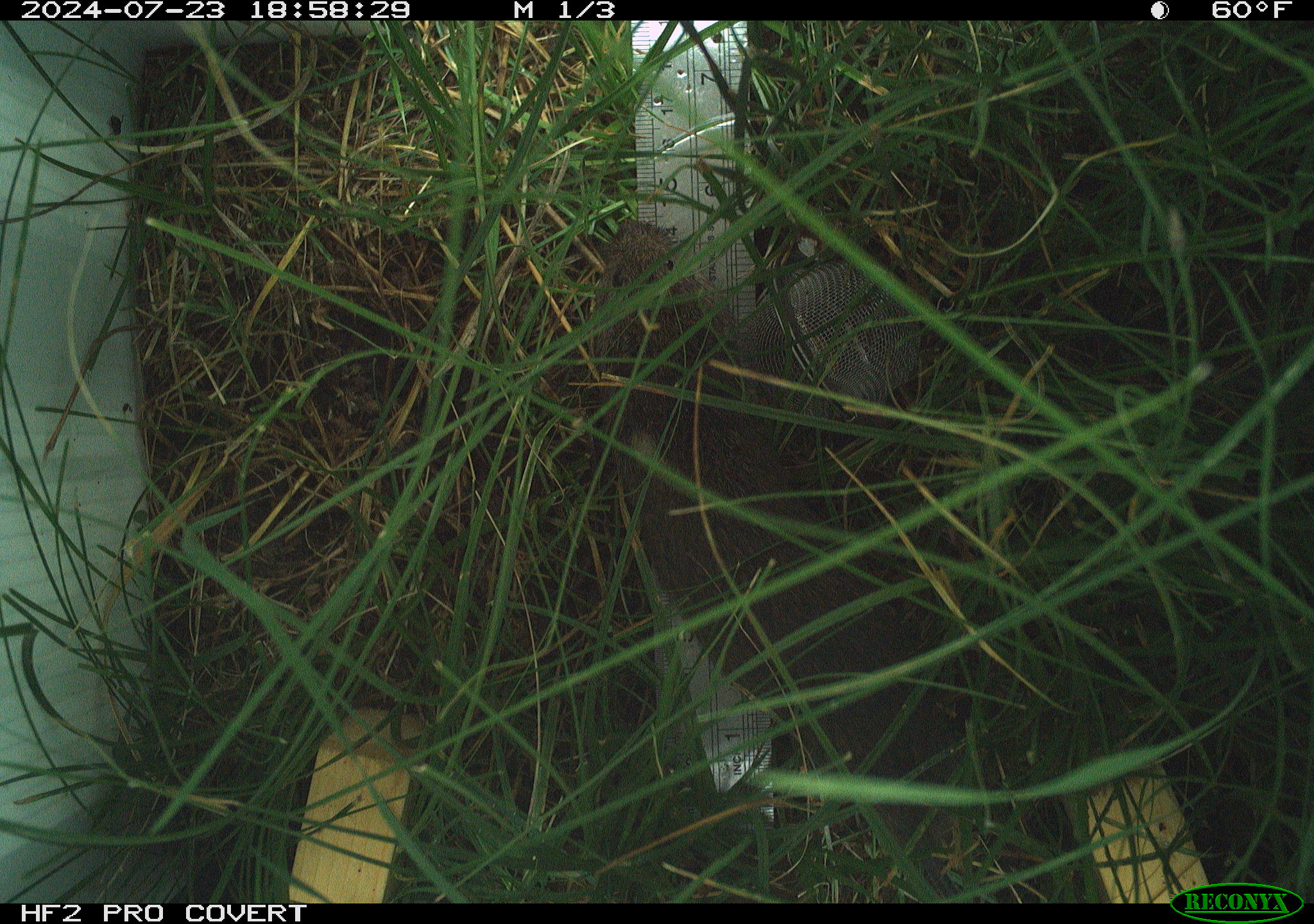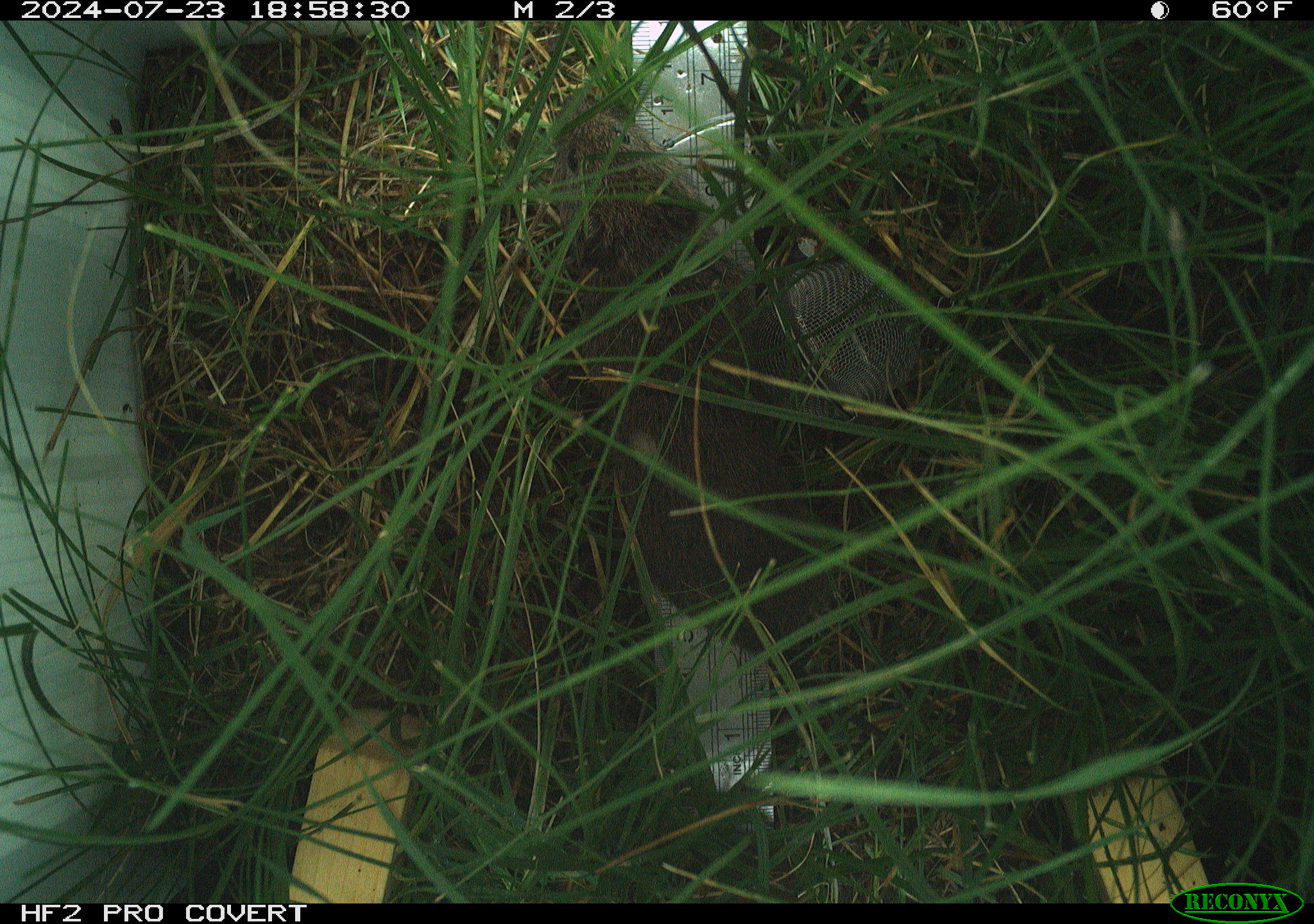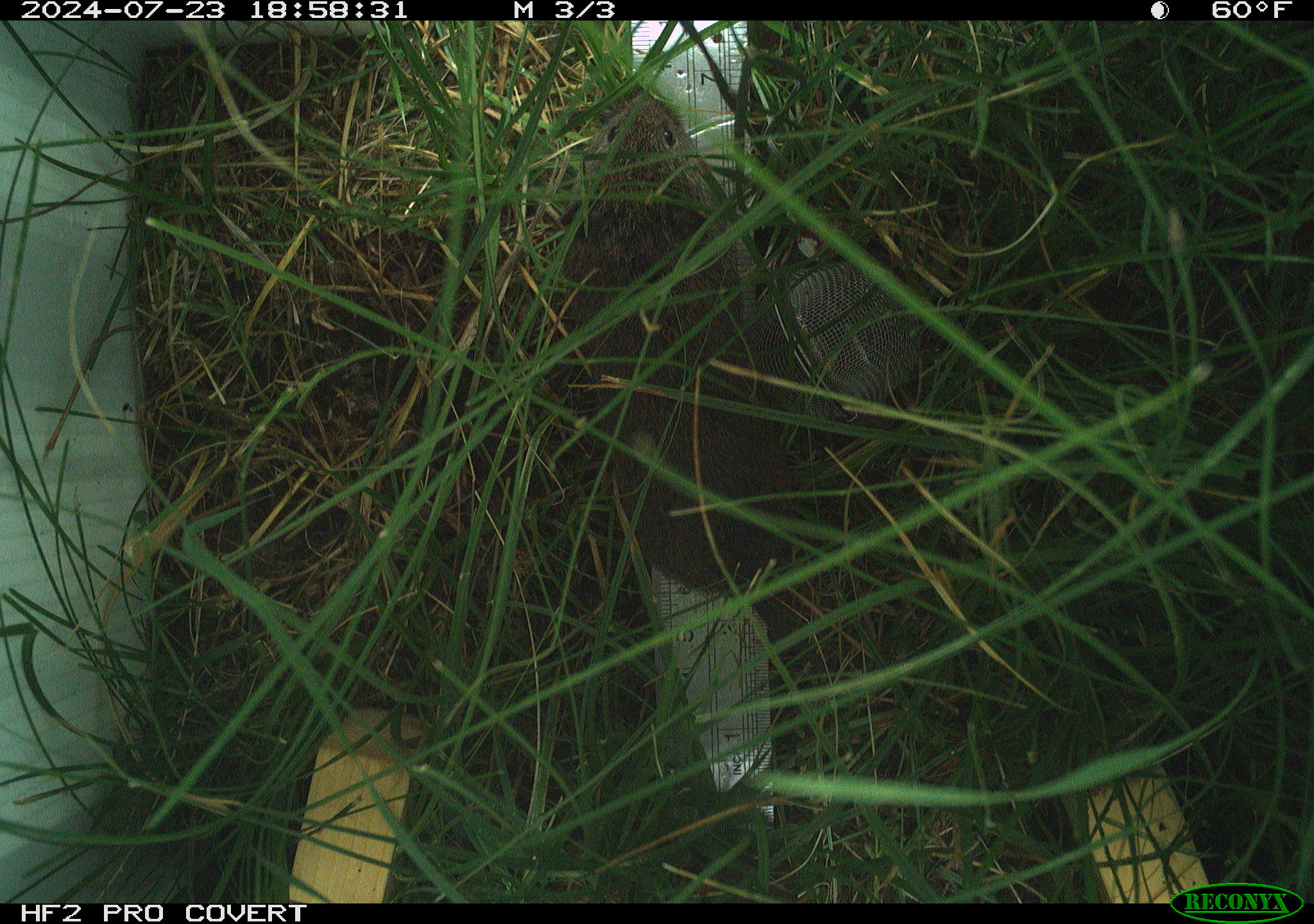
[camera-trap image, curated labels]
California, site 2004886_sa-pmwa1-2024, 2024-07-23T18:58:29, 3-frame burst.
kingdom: Animalia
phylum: Chordata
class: Mammalia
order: Rodentia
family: Cricetidae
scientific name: Arvicolinae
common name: voles, lemmings, and muskrats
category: arvicolinae subfamily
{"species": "arvicolinae subfamily (voles, lemmings, and muskrats) (Arvicolinae)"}